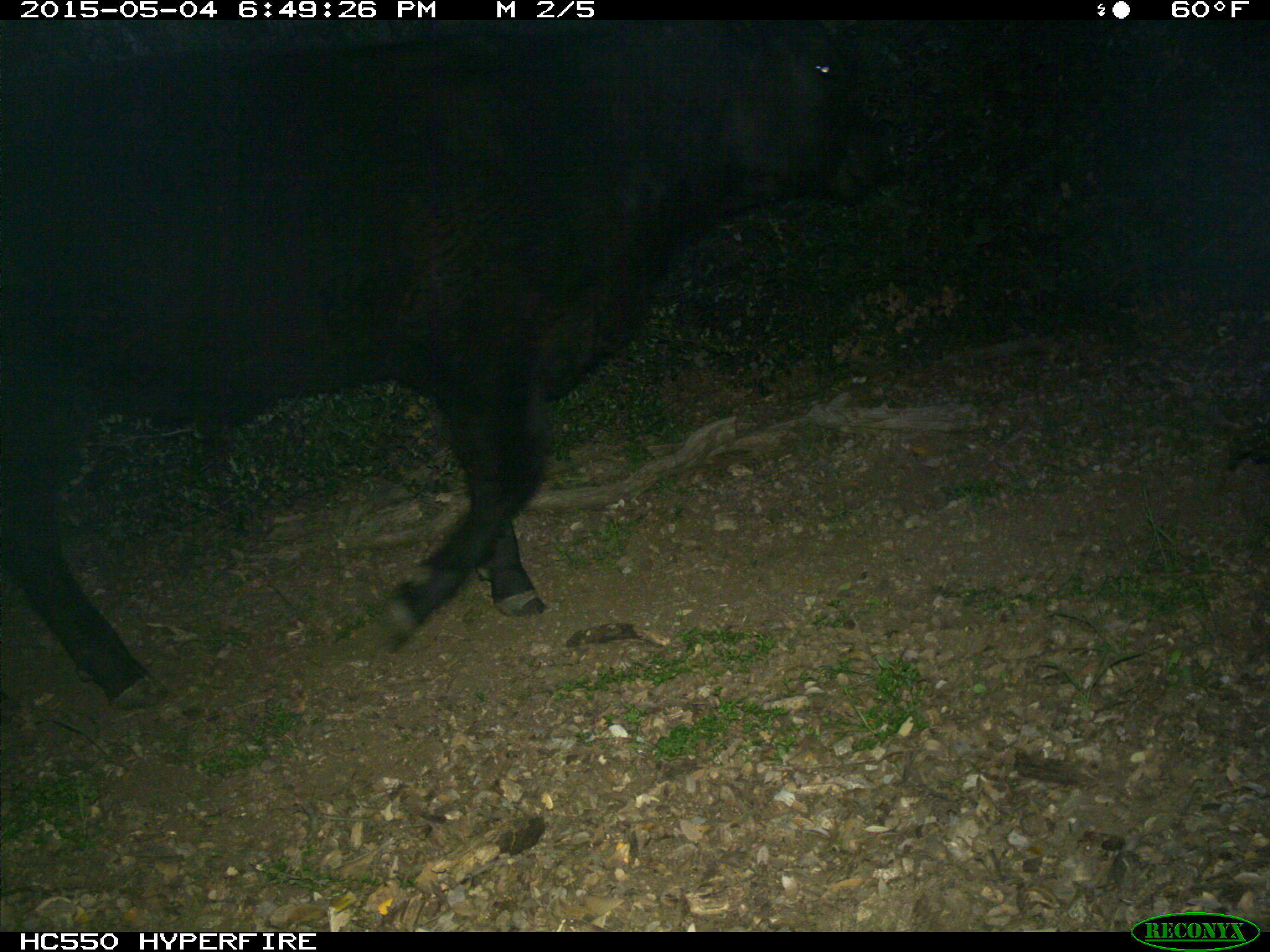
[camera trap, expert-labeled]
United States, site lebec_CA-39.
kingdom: Animalia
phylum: Chordata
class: Mammalia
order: Artiodactyla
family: Bovidae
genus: Bos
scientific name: Bos taurus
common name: domestic cow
Bos taurus (domestic cow).